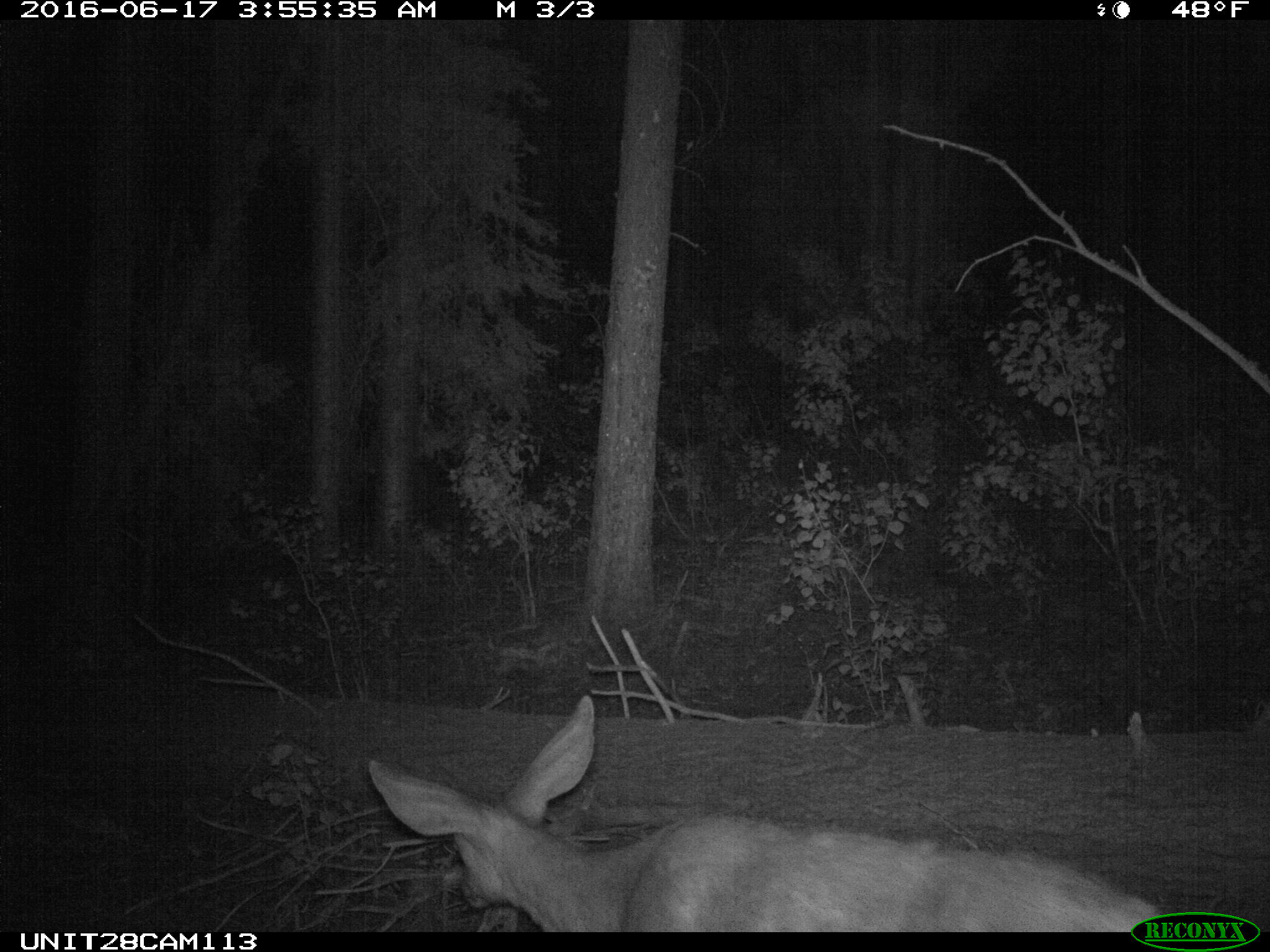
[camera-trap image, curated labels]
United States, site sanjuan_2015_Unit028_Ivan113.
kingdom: Animalia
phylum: Chordata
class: Mammalia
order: Artiodactyla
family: Cervidae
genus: Odocoileus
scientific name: Odocoileus hemionus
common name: mule deer